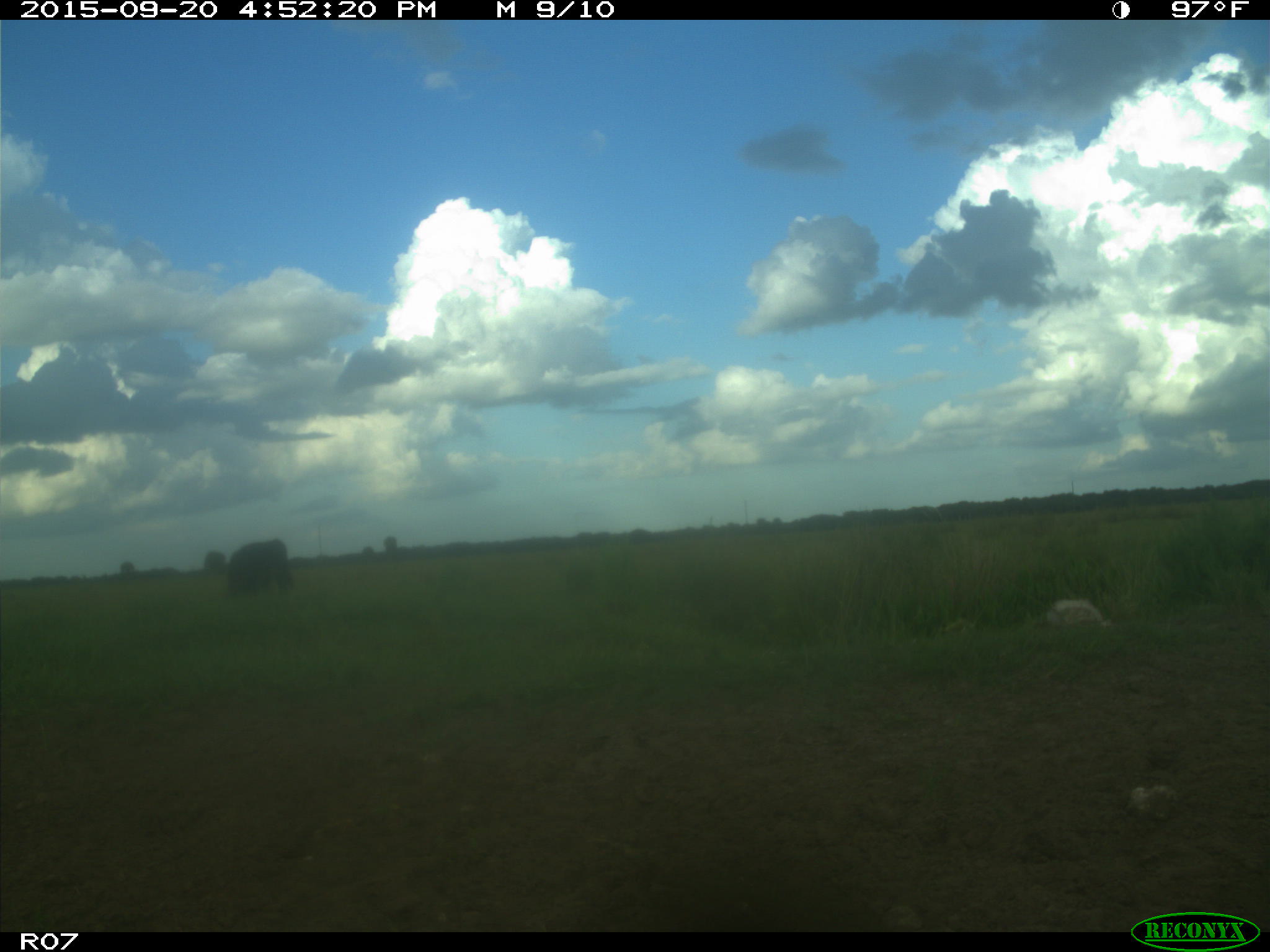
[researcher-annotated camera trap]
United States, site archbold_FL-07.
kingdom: Animalia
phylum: Chordata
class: Mammalia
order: Artiodactyla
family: Bovidae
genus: Bos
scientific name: Bos taurus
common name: domestic cow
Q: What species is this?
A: Bos taurus (domestic cow).